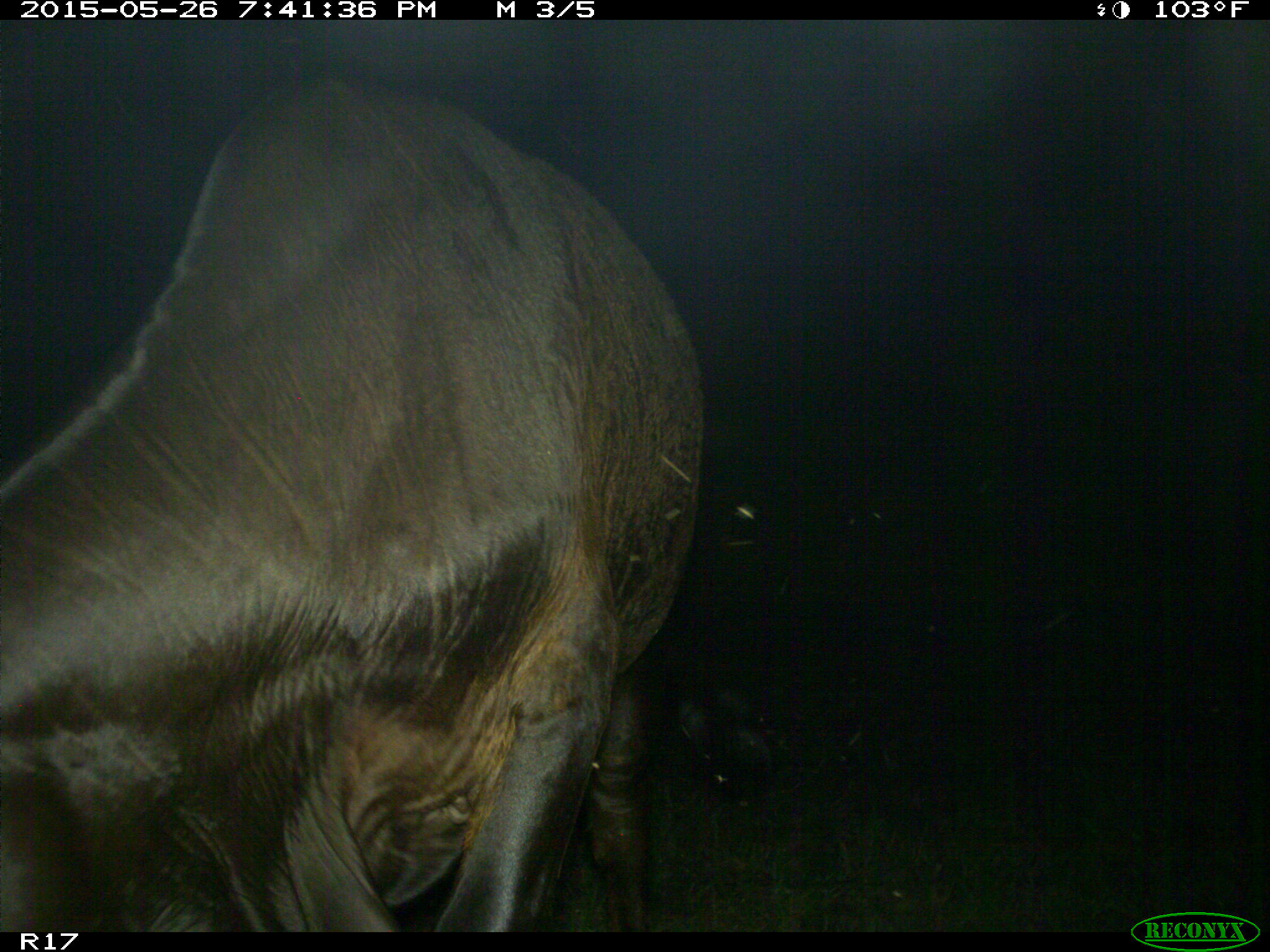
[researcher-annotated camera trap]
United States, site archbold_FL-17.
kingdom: Animalia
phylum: Chordata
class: Mammalia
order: Artiodactyla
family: Bovidae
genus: Bos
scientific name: Bos taurus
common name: domestic cow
Bos taurus (domestic cow).